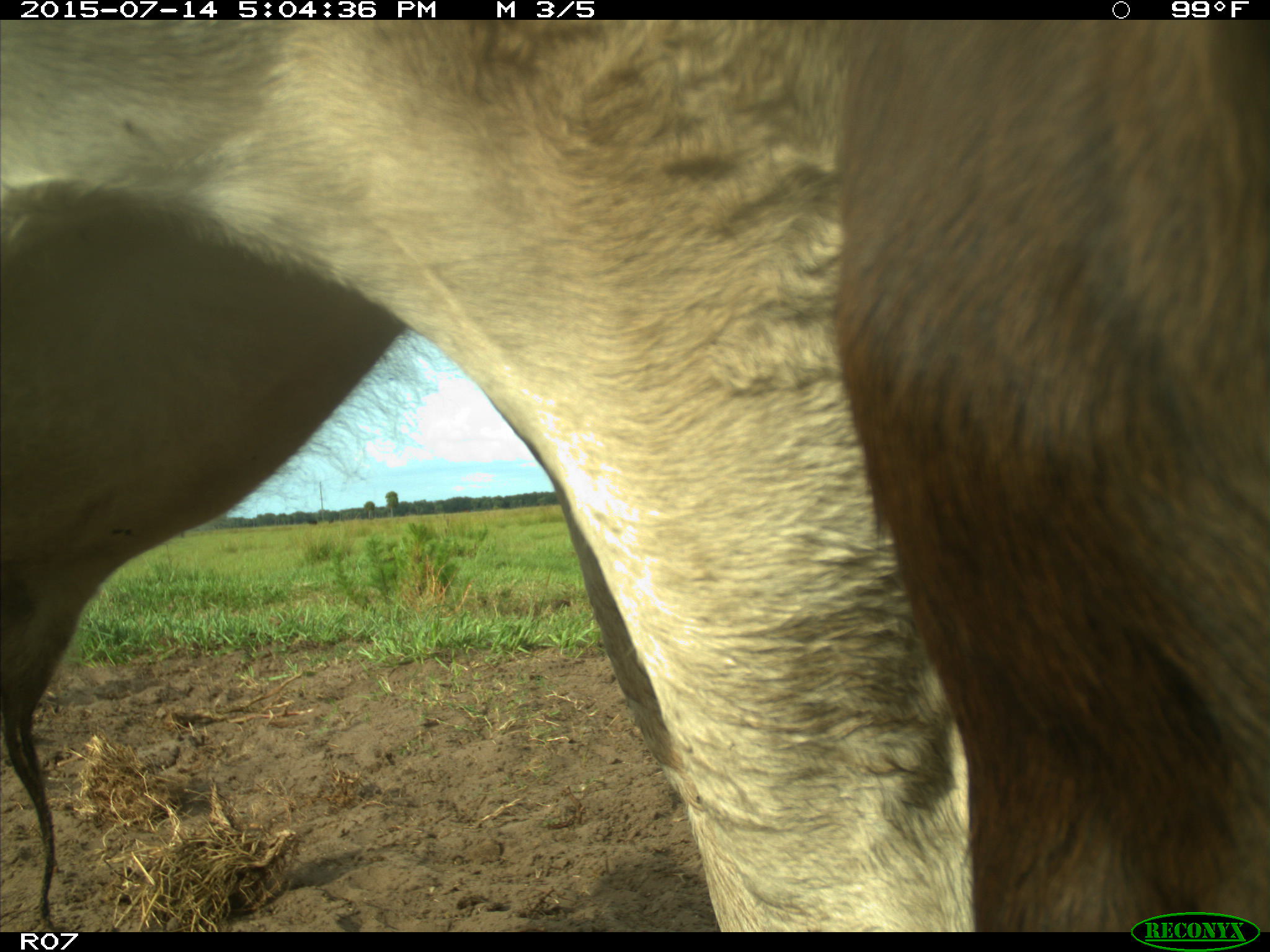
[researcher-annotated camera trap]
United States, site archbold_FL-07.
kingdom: Animalia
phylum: Chordata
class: Mammalia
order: Artiodactyla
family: Bovidae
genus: Bos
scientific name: Bos taurus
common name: domestic cow